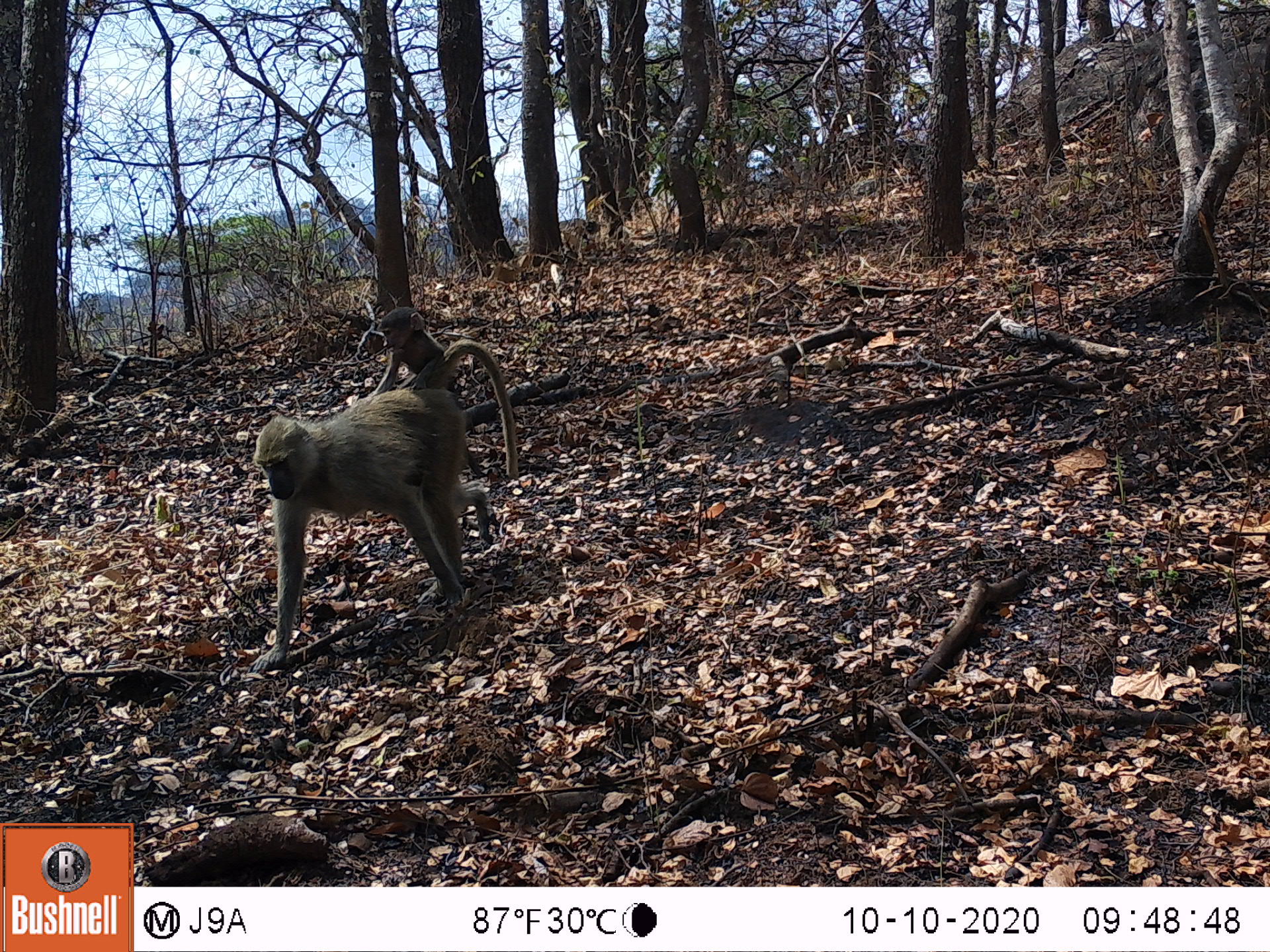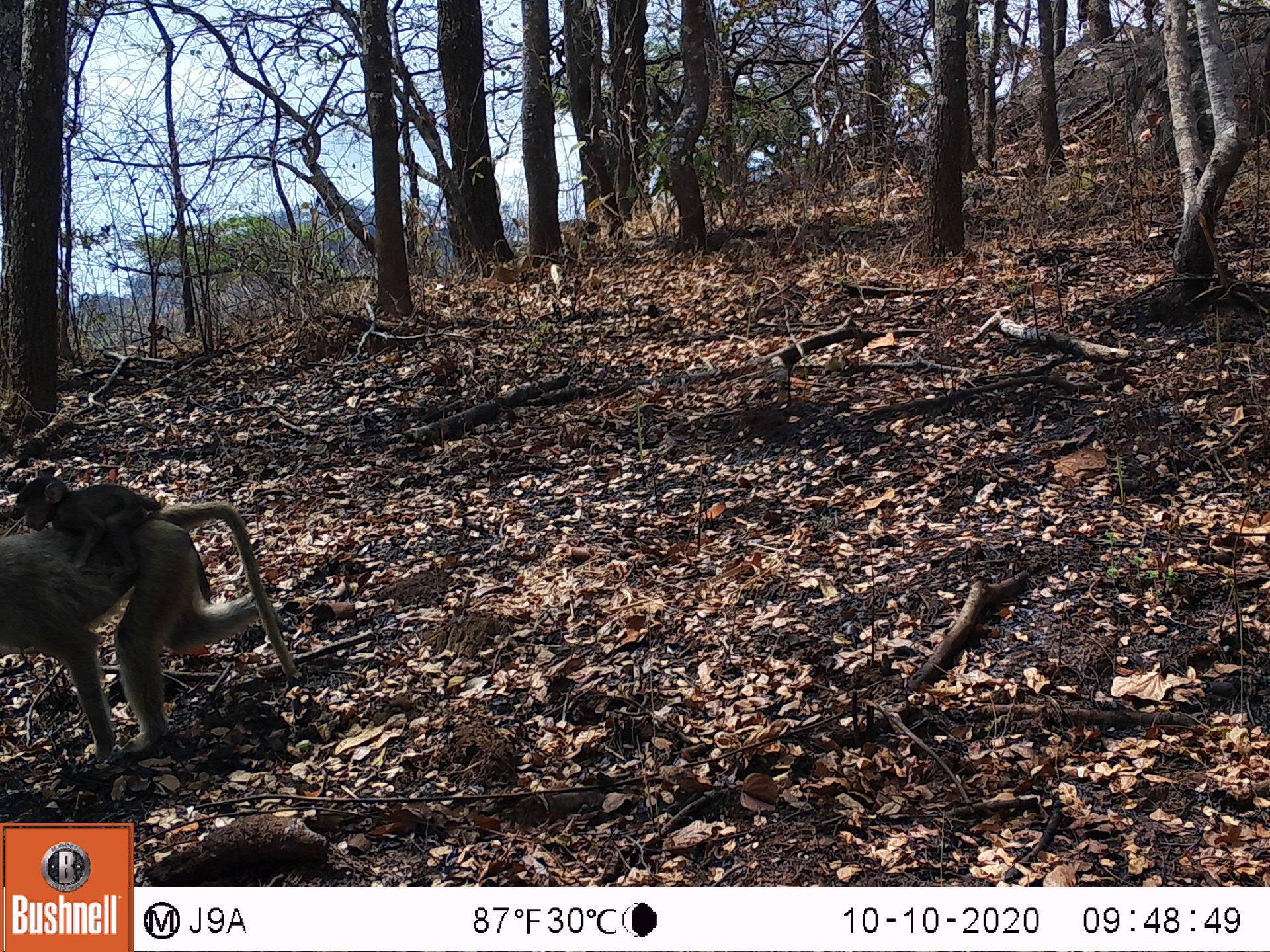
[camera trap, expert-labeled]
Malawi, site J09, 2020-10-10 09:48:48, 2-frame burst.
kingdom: Animalia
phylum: Chordata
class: Mammalia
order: Primates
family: Cercopithecidae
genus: Papio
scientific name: Papio cynocephalus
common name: yellow baboon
Yellow baboon (Papio cynocephalus), count 2.